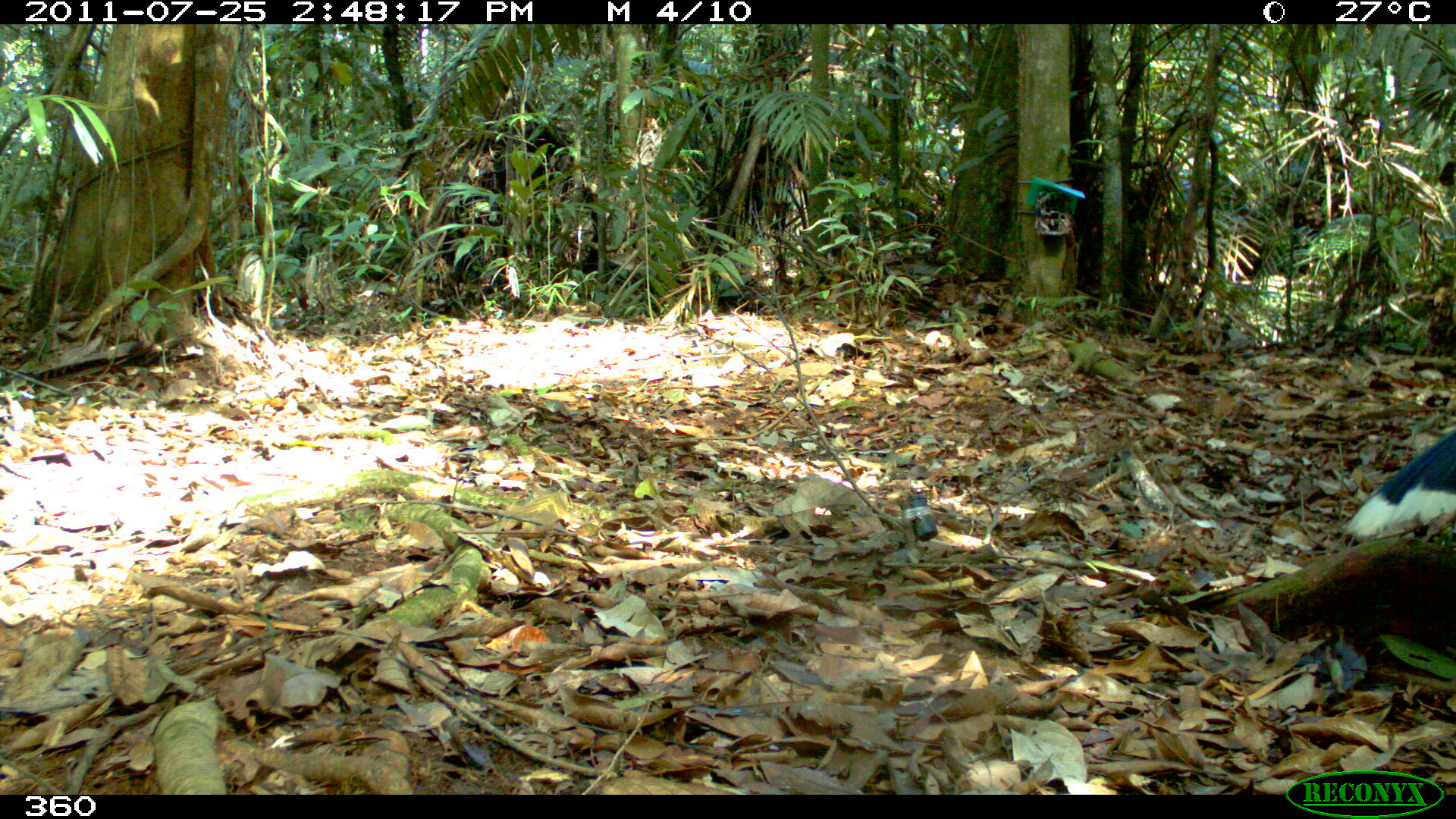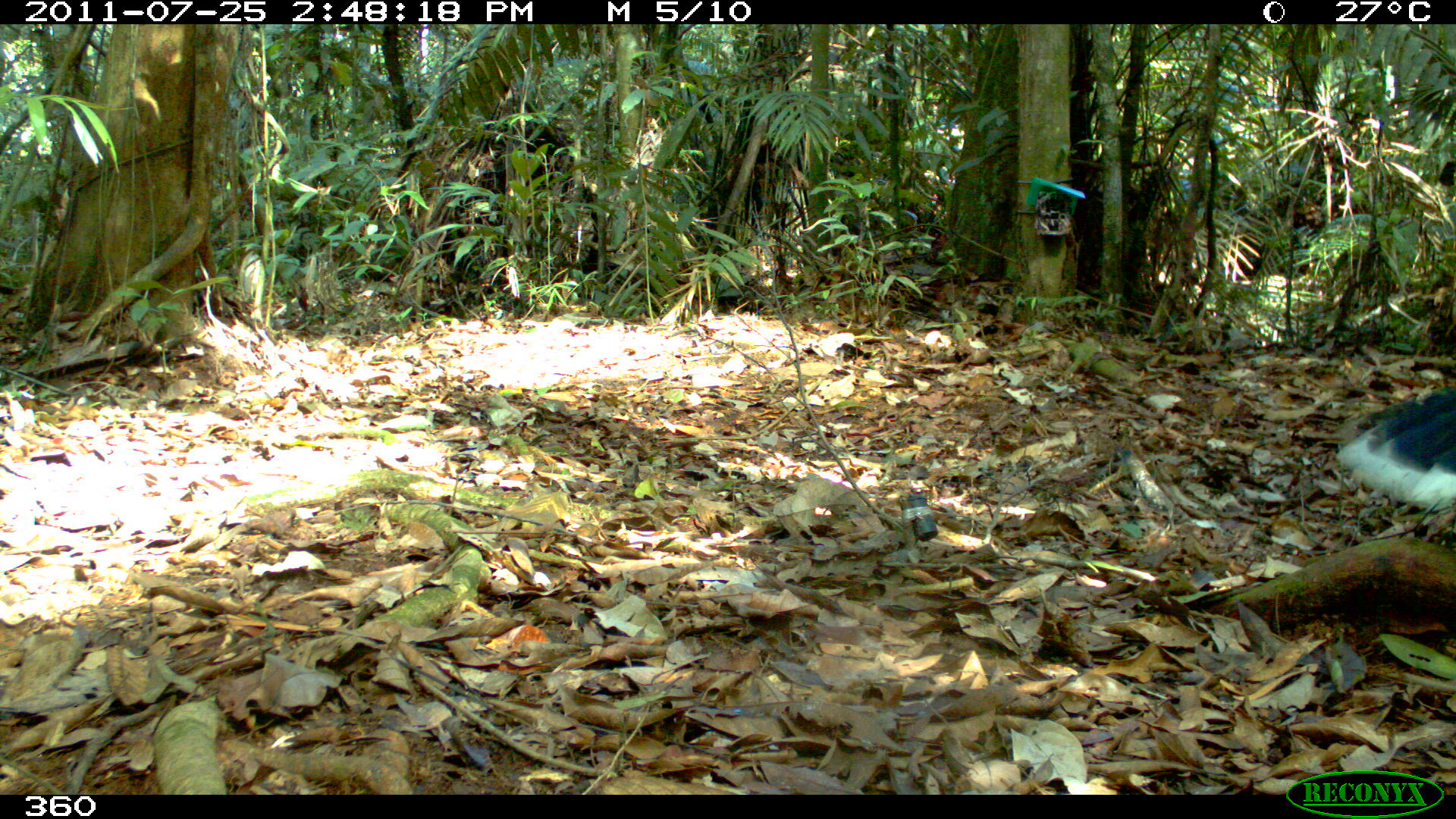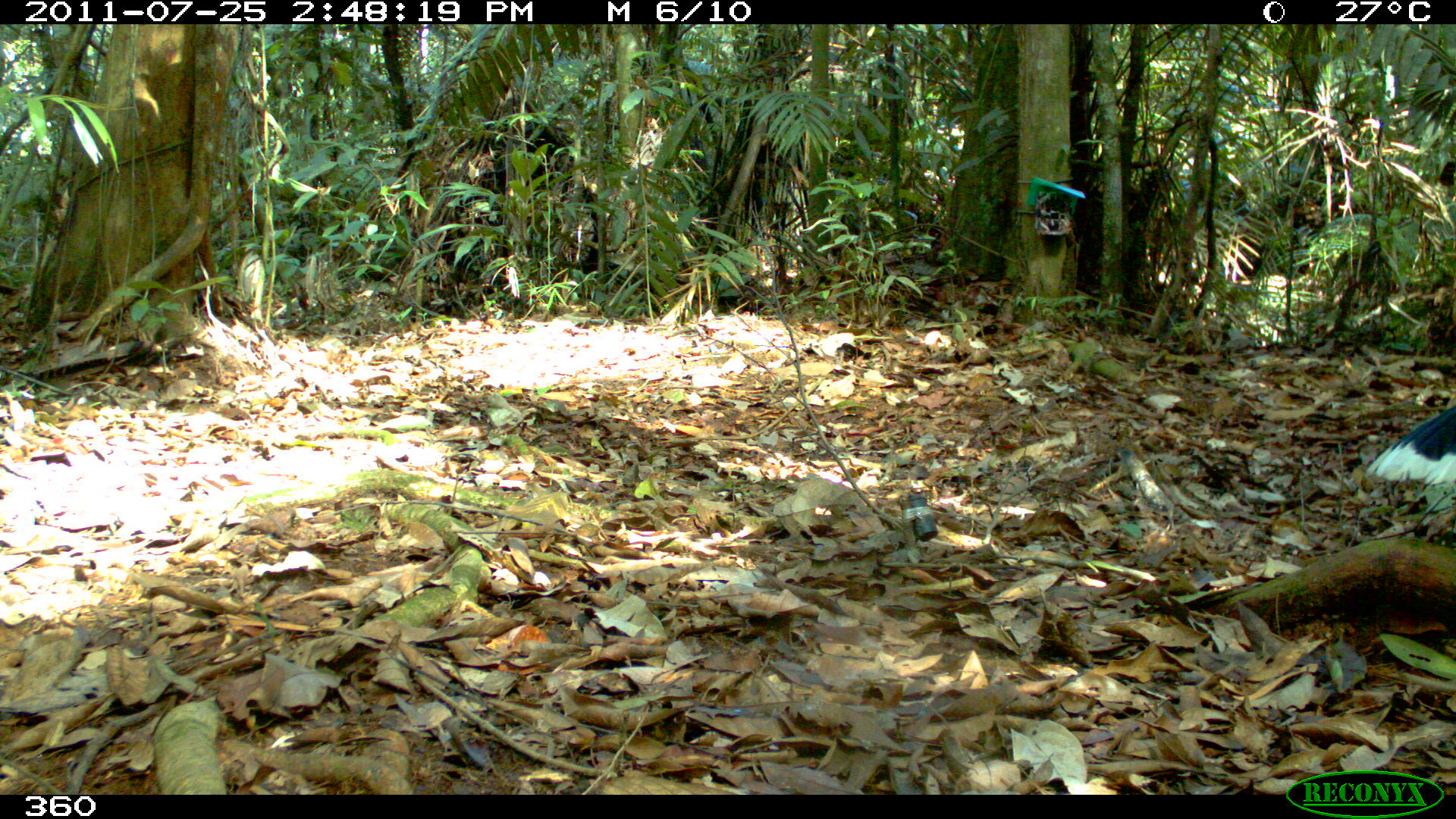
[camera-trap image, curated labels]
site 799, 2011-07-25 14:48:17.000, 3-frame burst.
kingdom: Animalia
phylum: Chordata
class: Aves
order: Galliformes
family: Cracidae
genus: Mitu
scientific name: Mitu tuberosum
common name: razor-billed curassow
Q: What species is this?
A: Mitu tuberosum (razor-billed curassow).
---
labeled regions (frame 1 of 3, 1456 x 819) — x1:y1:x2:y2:
mitu tuberosum: 1349:420:1456:534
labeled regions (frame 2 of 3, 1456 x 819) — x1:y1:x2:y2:
mitu tuberosum: 1340:388:1456:509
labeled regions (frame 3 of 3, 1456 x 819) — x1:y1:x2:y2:
mitu tuberosum: 1364:400:1455:487